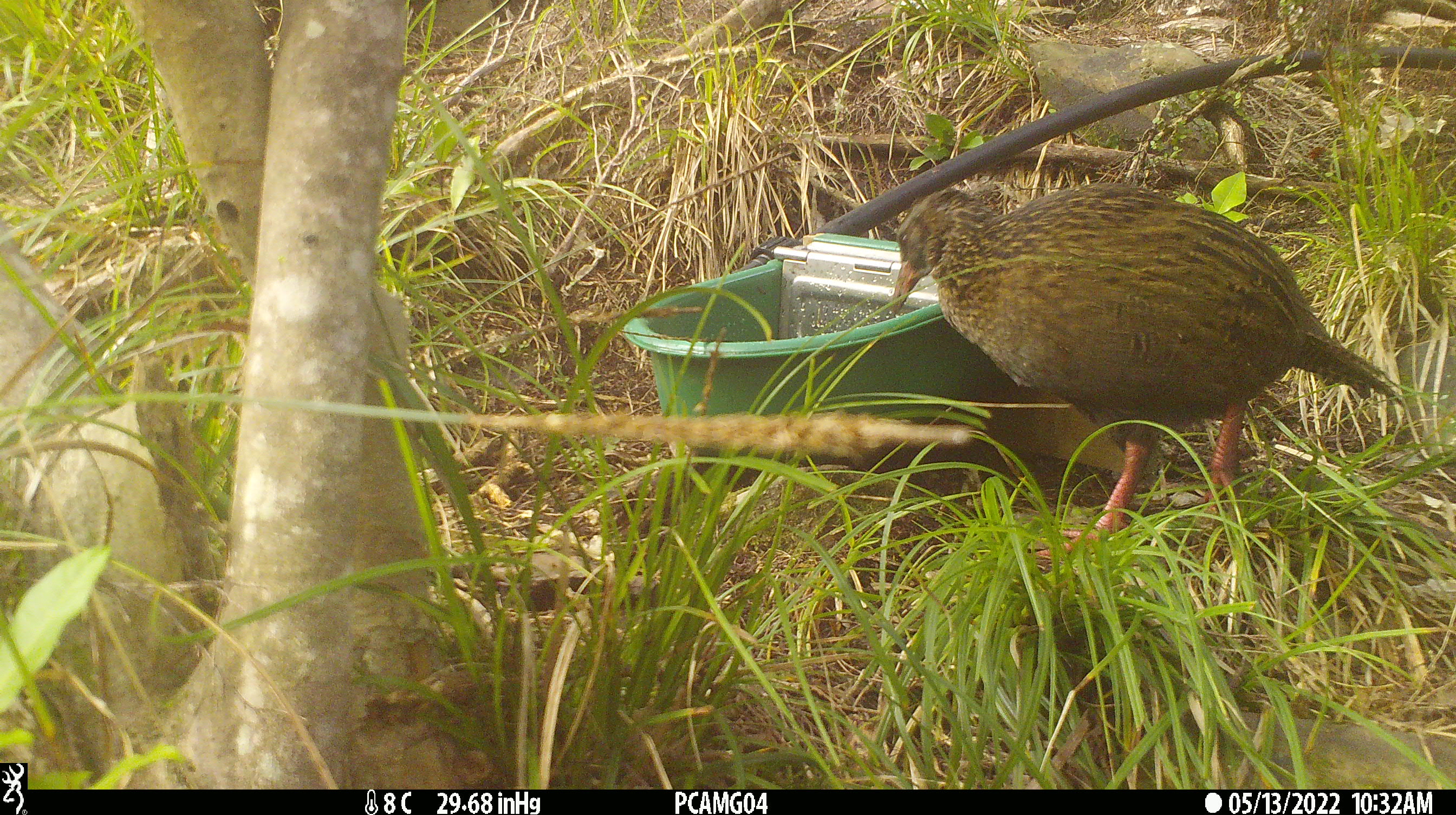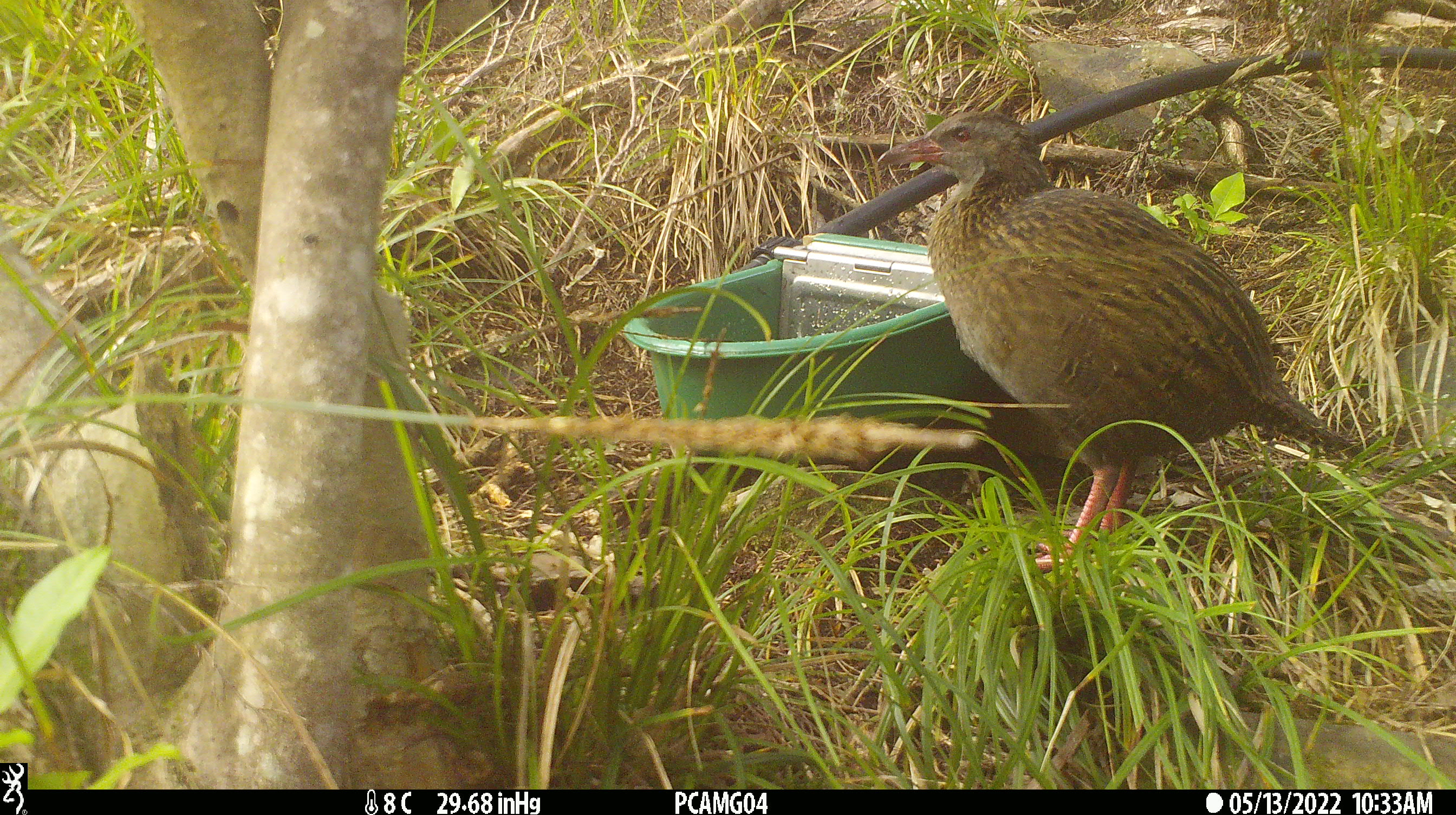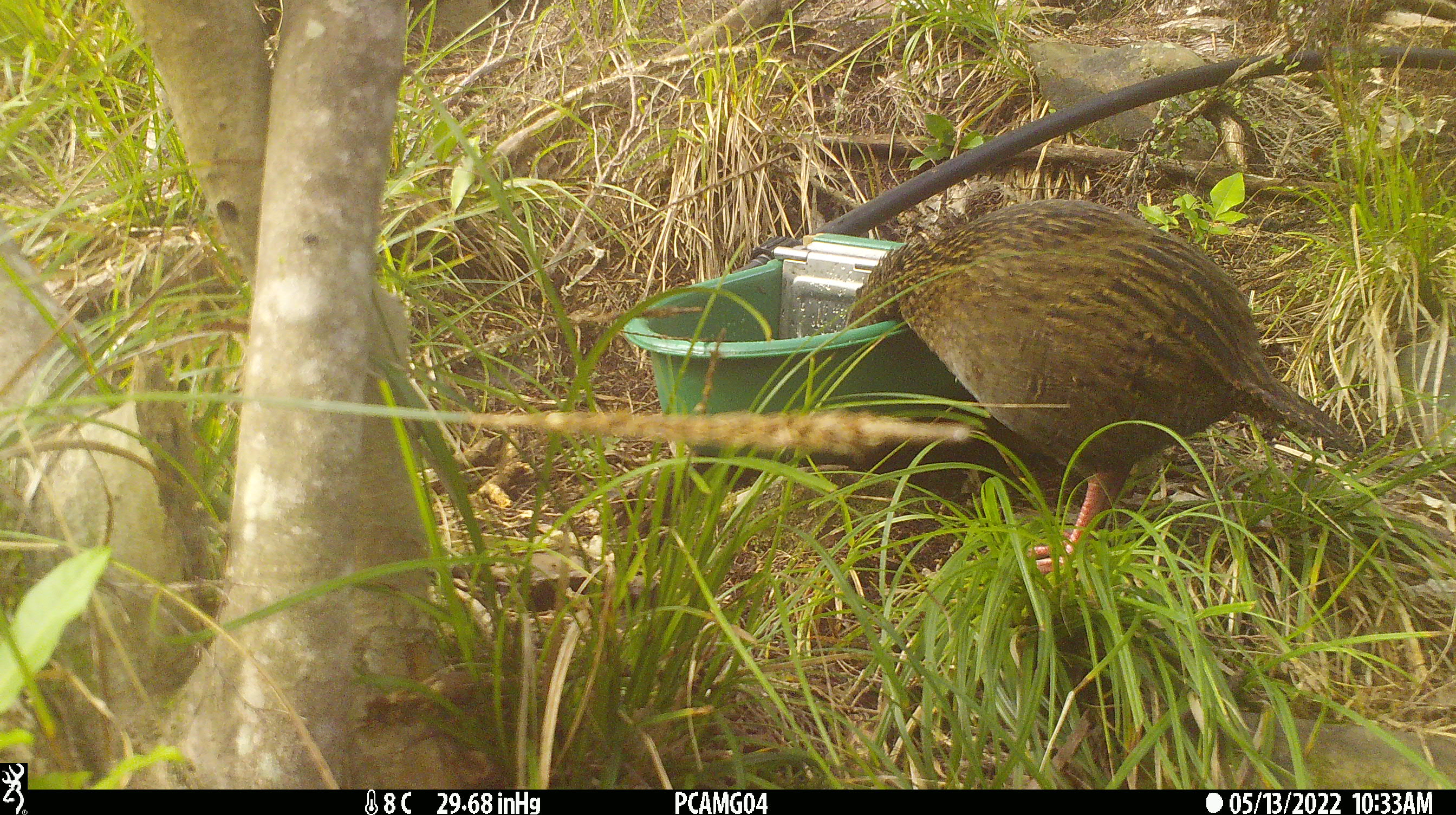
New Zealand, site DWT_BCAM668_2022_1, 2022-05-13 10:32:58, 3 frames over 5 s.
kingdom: Animalia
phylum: Chordata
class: Aves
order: Gruiformes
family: Rallidae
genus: Gallirallus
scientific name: Gallirallus australis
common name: weka